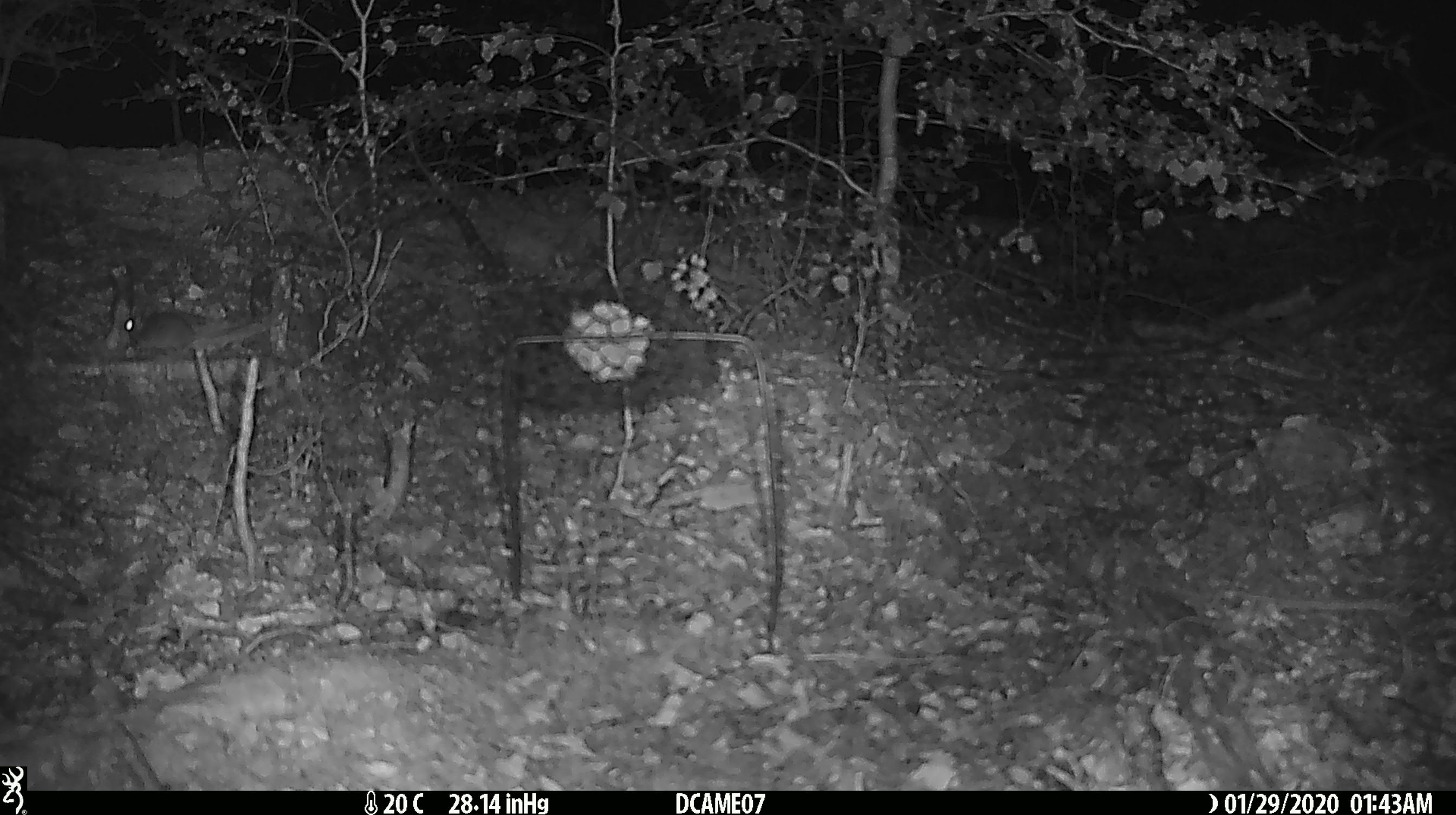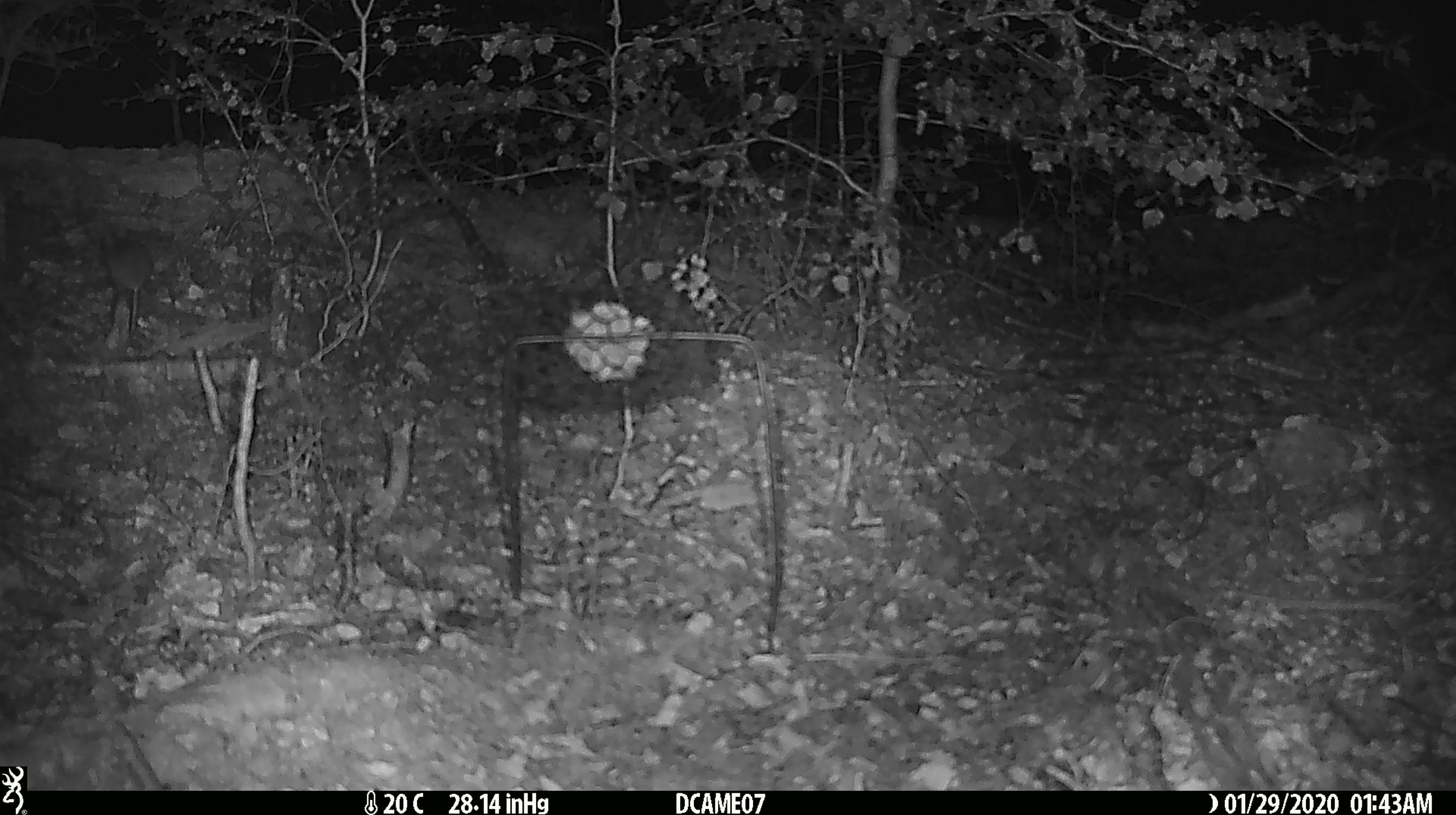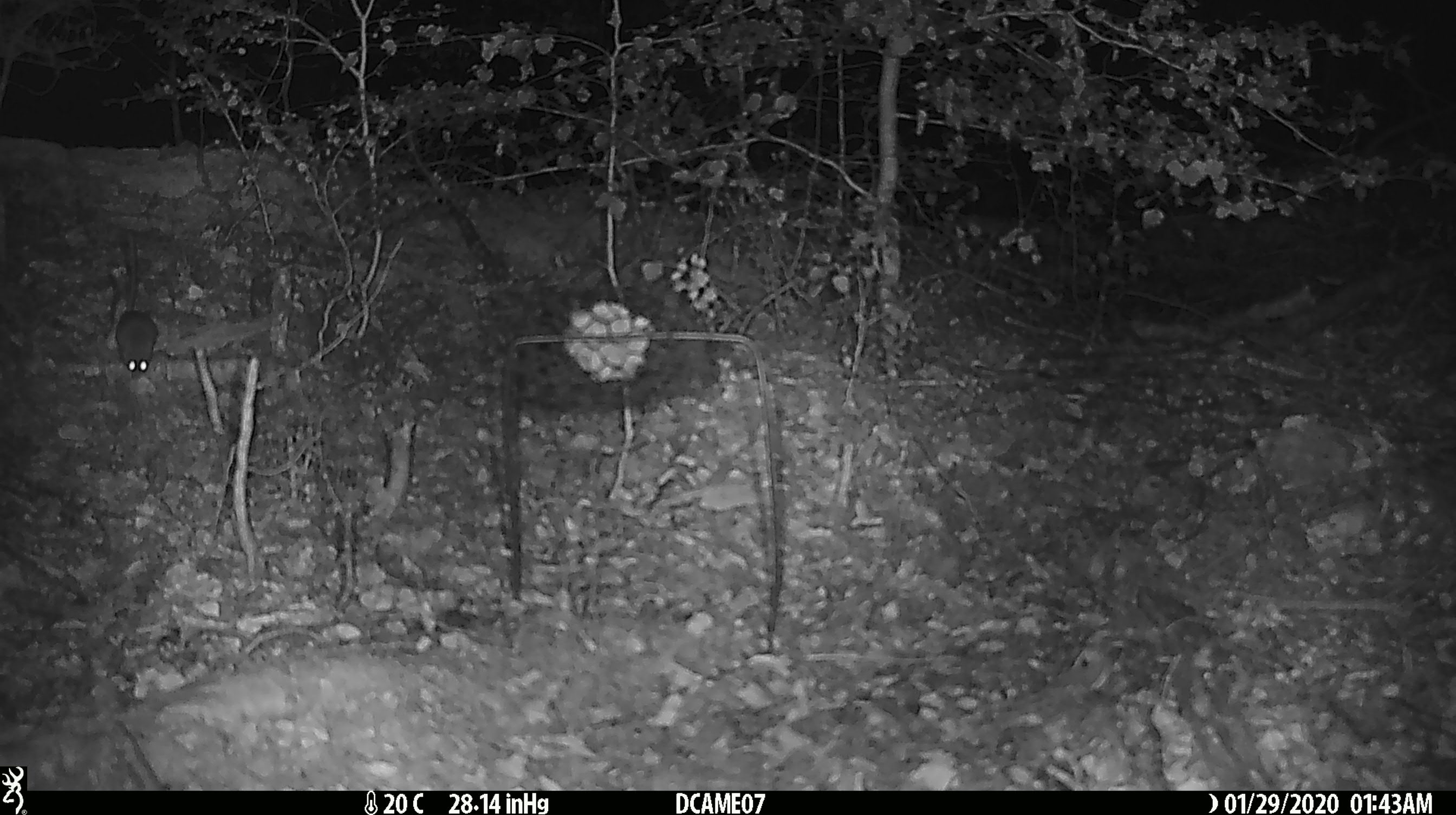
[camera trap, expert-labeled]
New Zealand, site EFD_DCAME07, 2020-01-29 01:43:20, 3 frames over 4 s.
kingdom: Animalia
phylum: Chordata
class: Mammalia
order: Rodentia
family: Muridae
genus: Mus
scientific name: Mus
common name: mouse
Mouse (Mus).